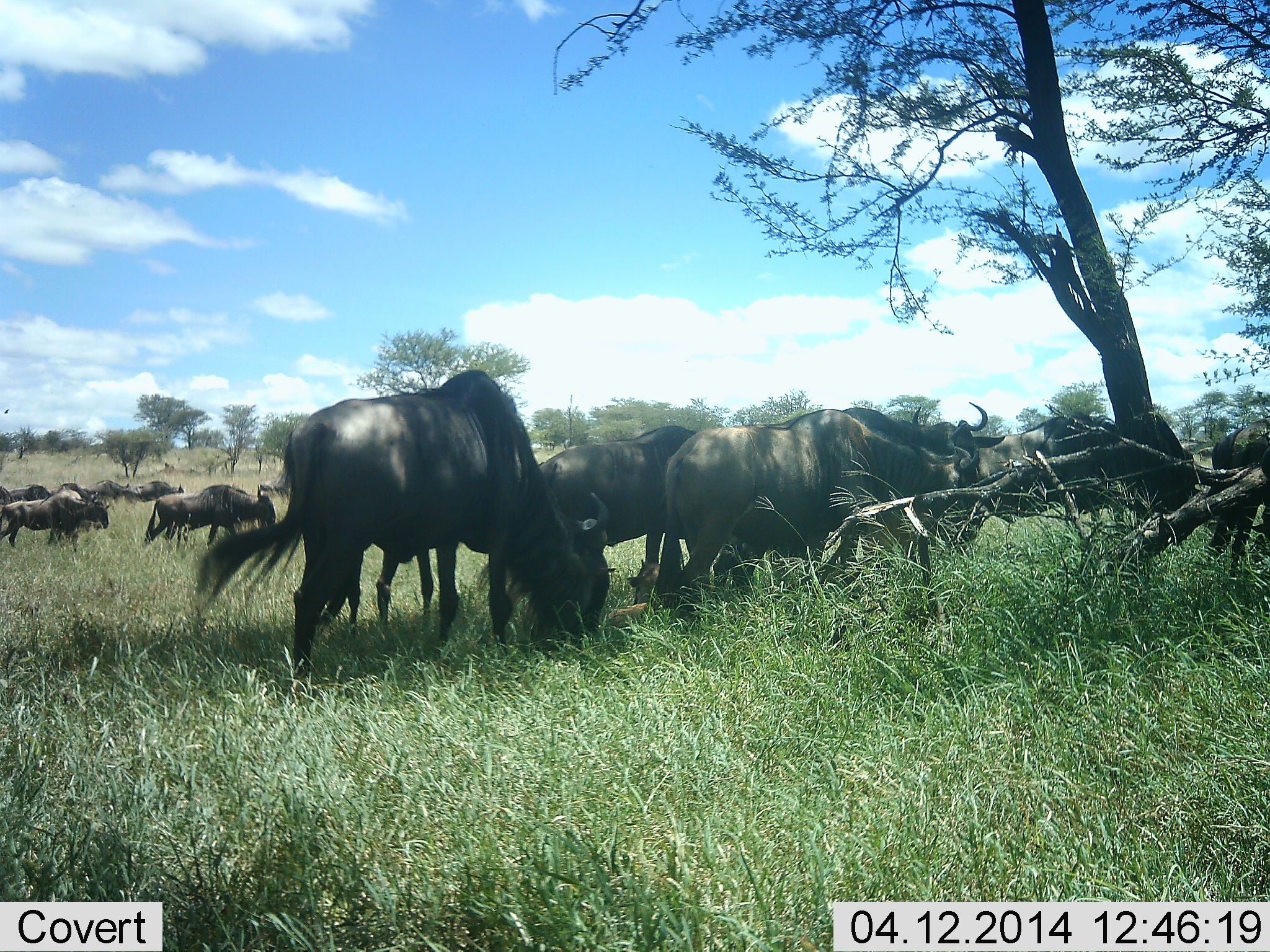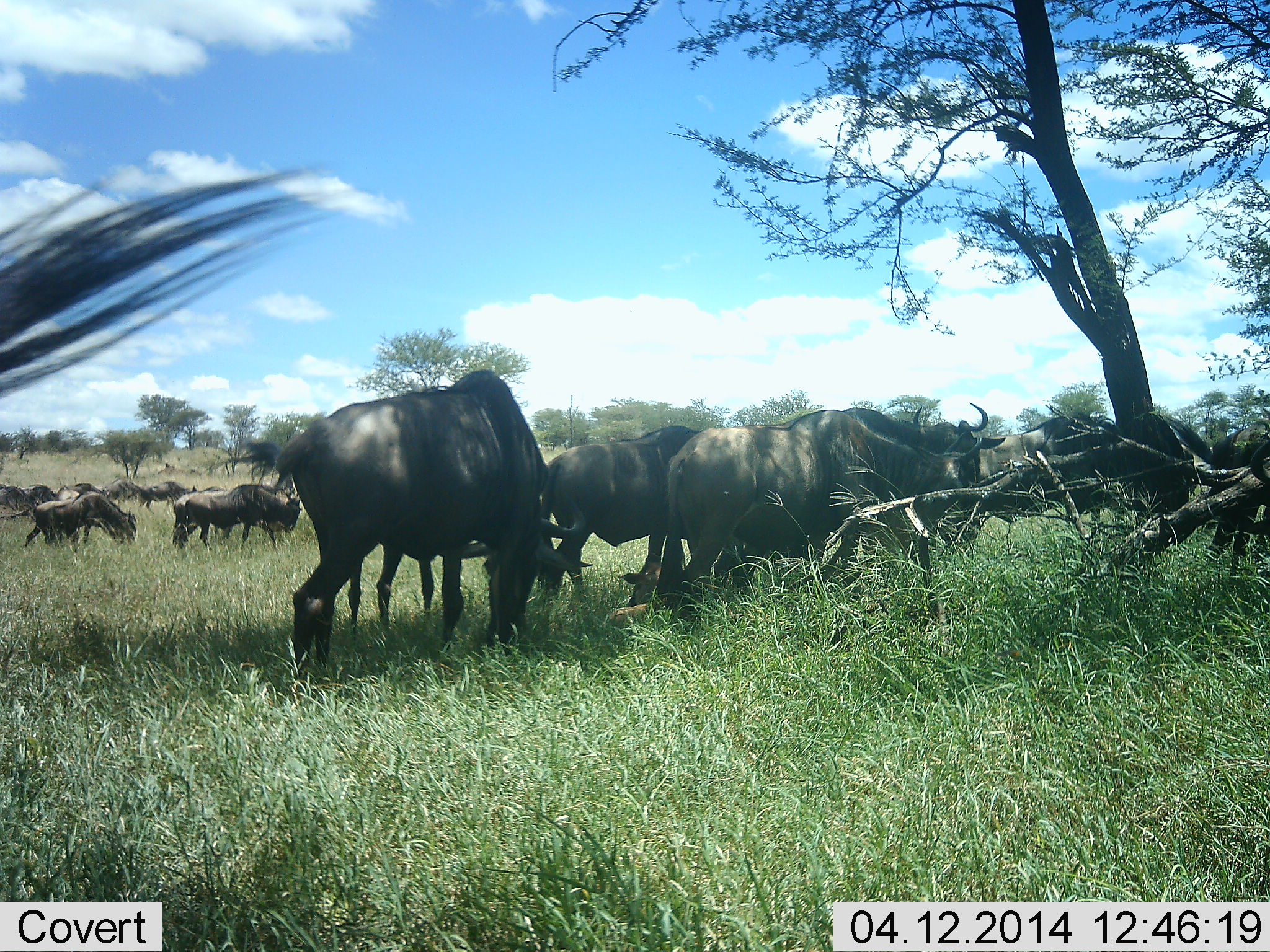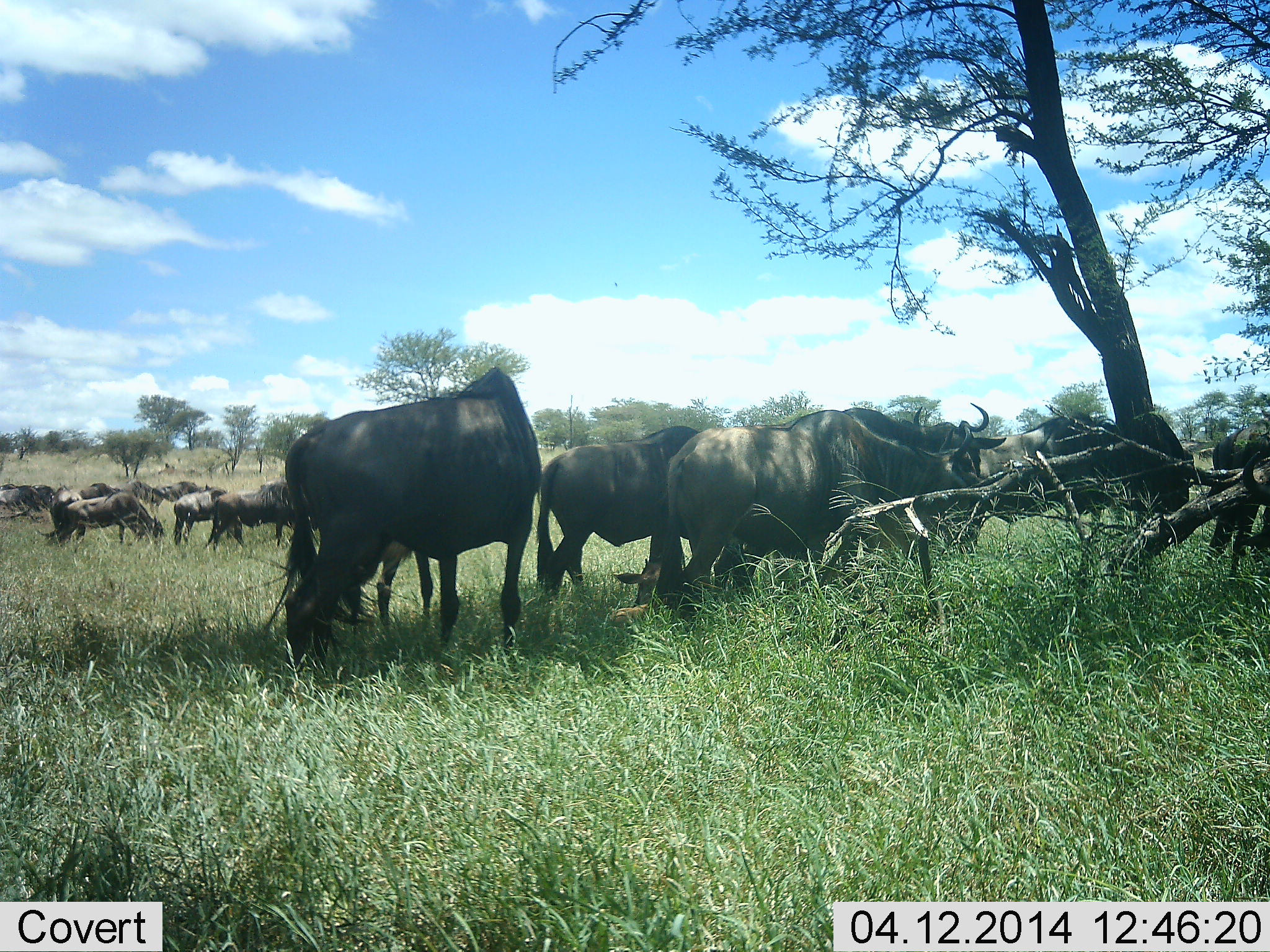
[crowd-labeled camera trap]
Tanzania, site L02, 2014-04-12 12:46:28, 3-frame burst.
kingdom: Animalia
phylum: Chordata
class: Mammalia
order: Artiodactyla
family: Bovidae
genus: Connochaetes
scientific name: Connochaetes taurinus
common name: blue wildebeest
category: wildebeest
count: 11-50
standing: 70%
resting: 0%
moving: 80%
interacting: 10%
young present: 0%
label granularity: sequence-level